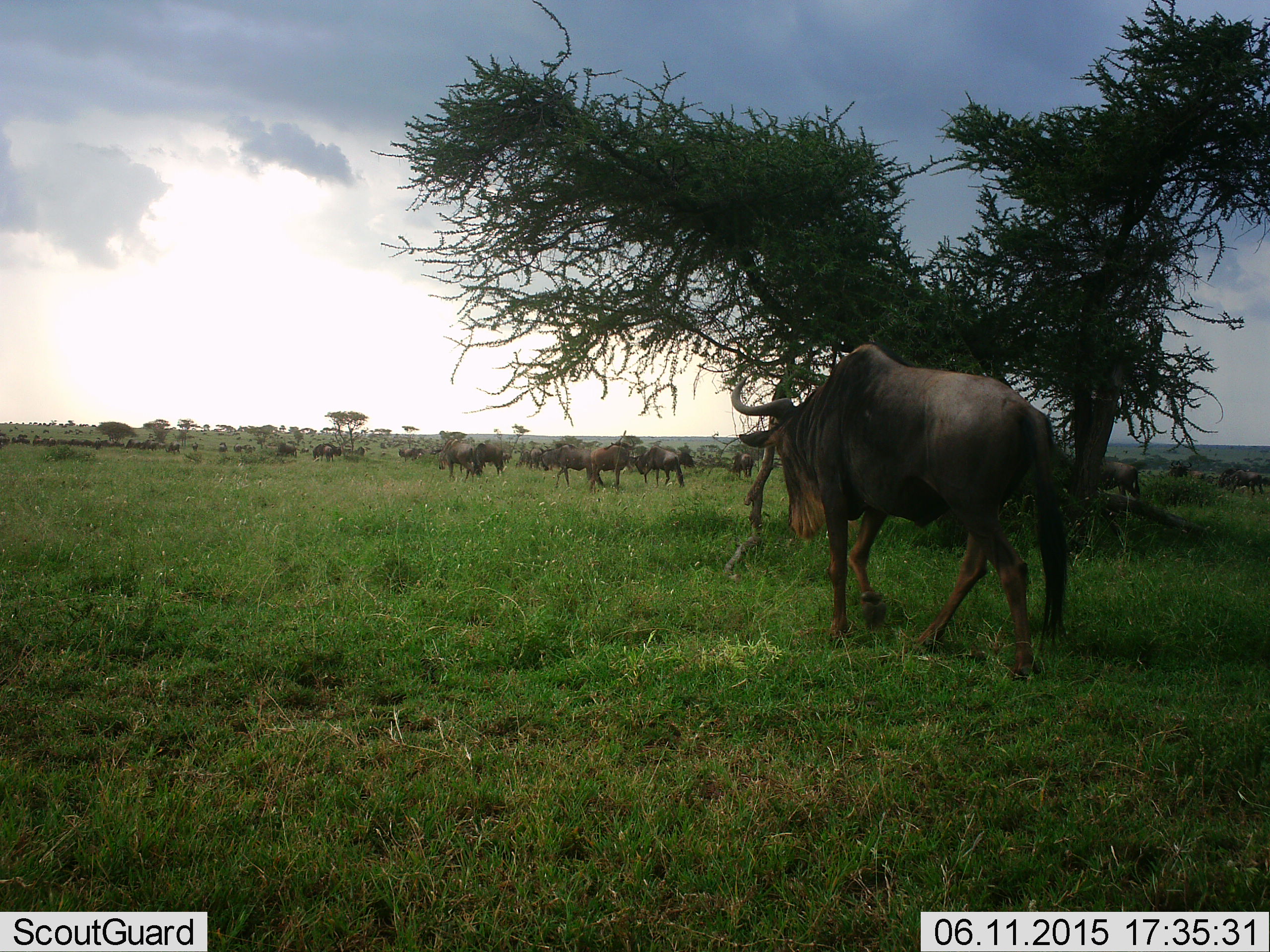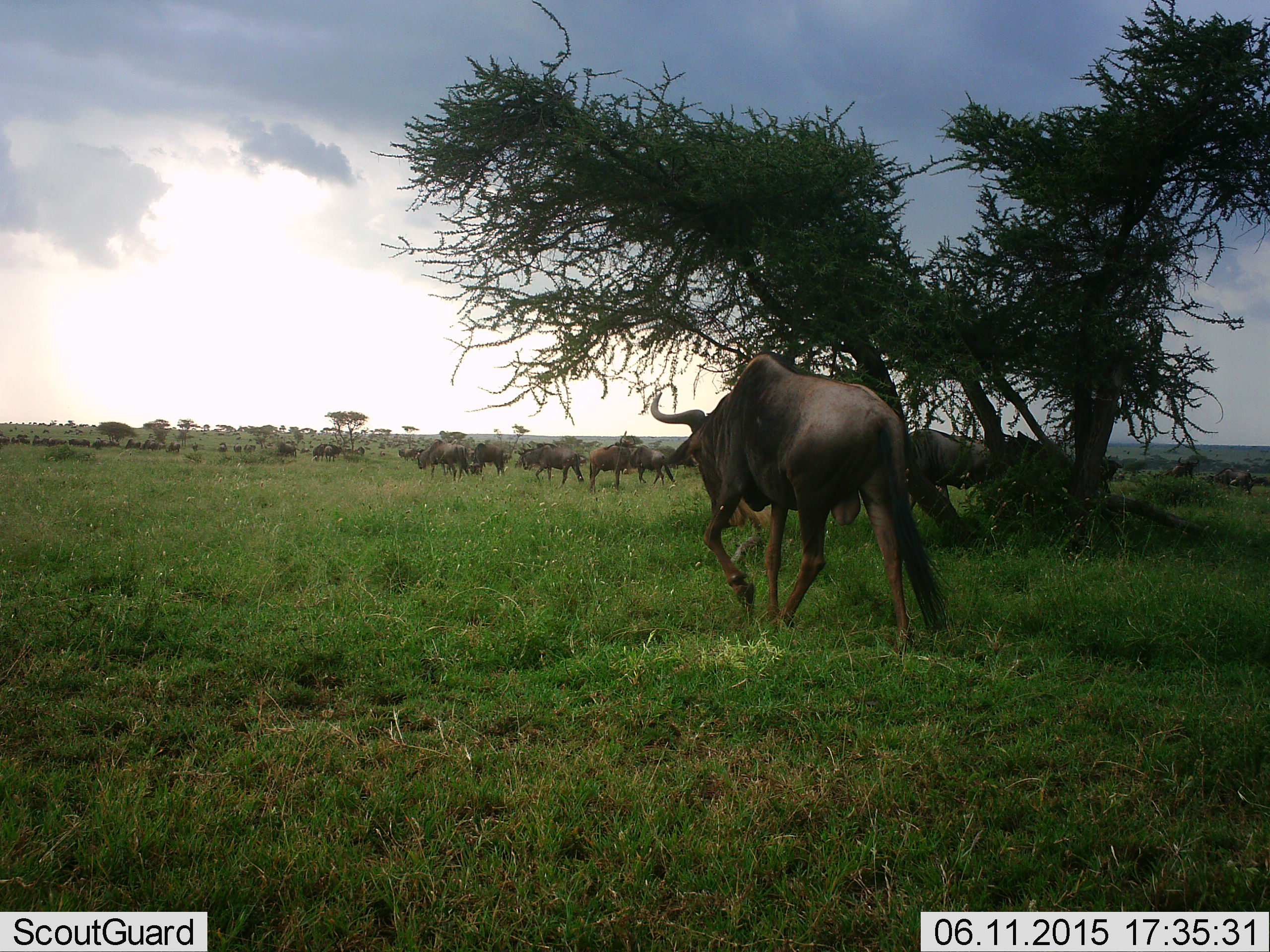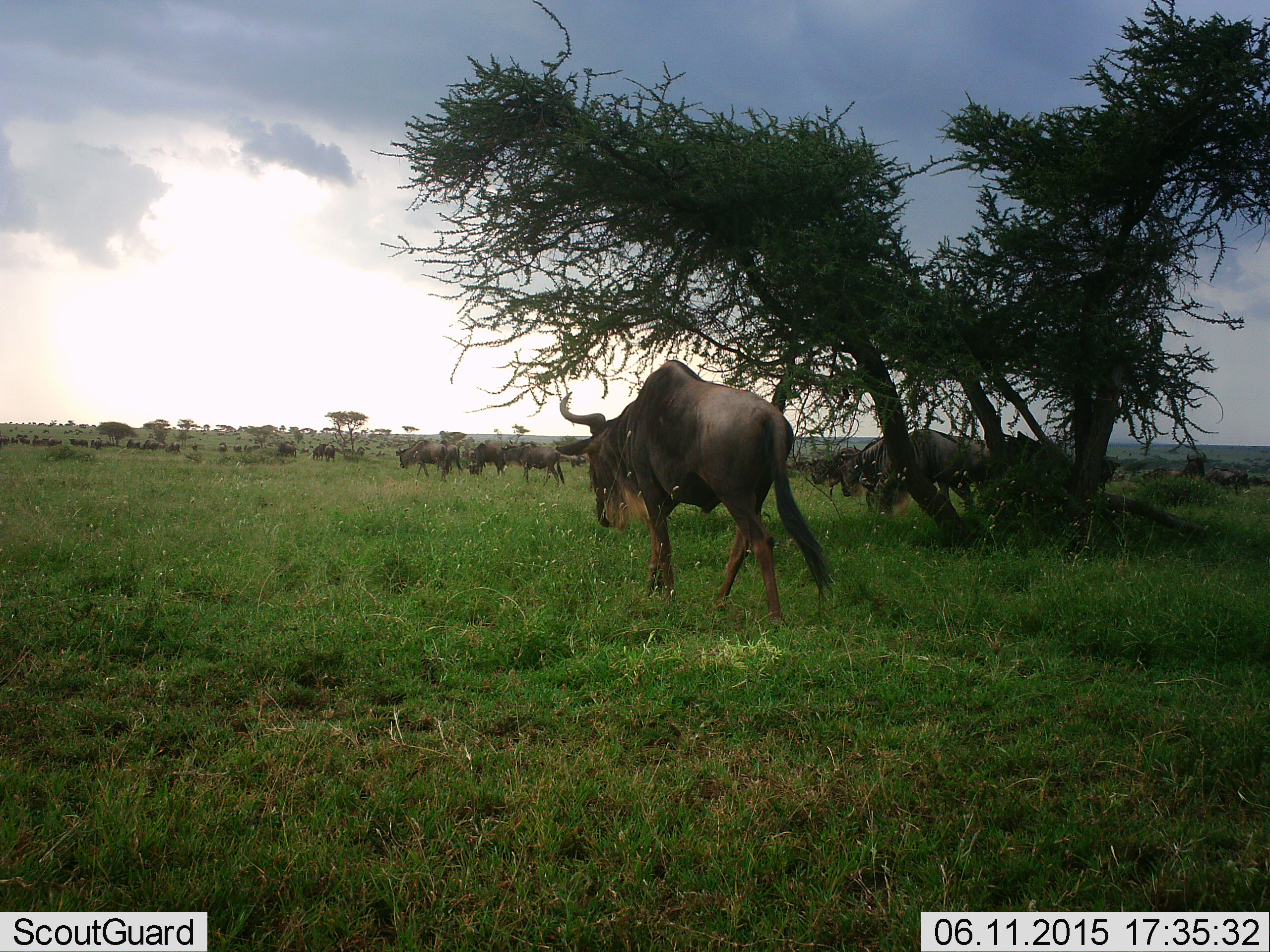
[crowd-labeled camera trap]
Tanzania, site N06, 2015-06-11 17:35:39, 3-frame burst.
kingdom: Animalia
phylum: Chordata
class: Mammalia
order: Artiodactyla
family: Bovidae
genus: Connochaetes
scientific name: Connochaetes taurinus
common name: blue wildebeest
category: wildebeest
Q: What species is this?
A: Wildebeest (blue wildebeest) (Connochaetes taurinus).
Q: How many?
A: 11-50.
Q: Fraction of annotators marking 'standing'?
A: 20%.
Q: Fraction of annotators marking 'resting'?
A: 0%.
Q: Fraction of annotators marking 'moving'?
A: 100%.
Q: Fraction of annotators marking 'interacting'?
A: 0%.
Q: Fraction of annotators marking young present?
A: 10%.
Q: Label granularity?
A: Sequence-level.